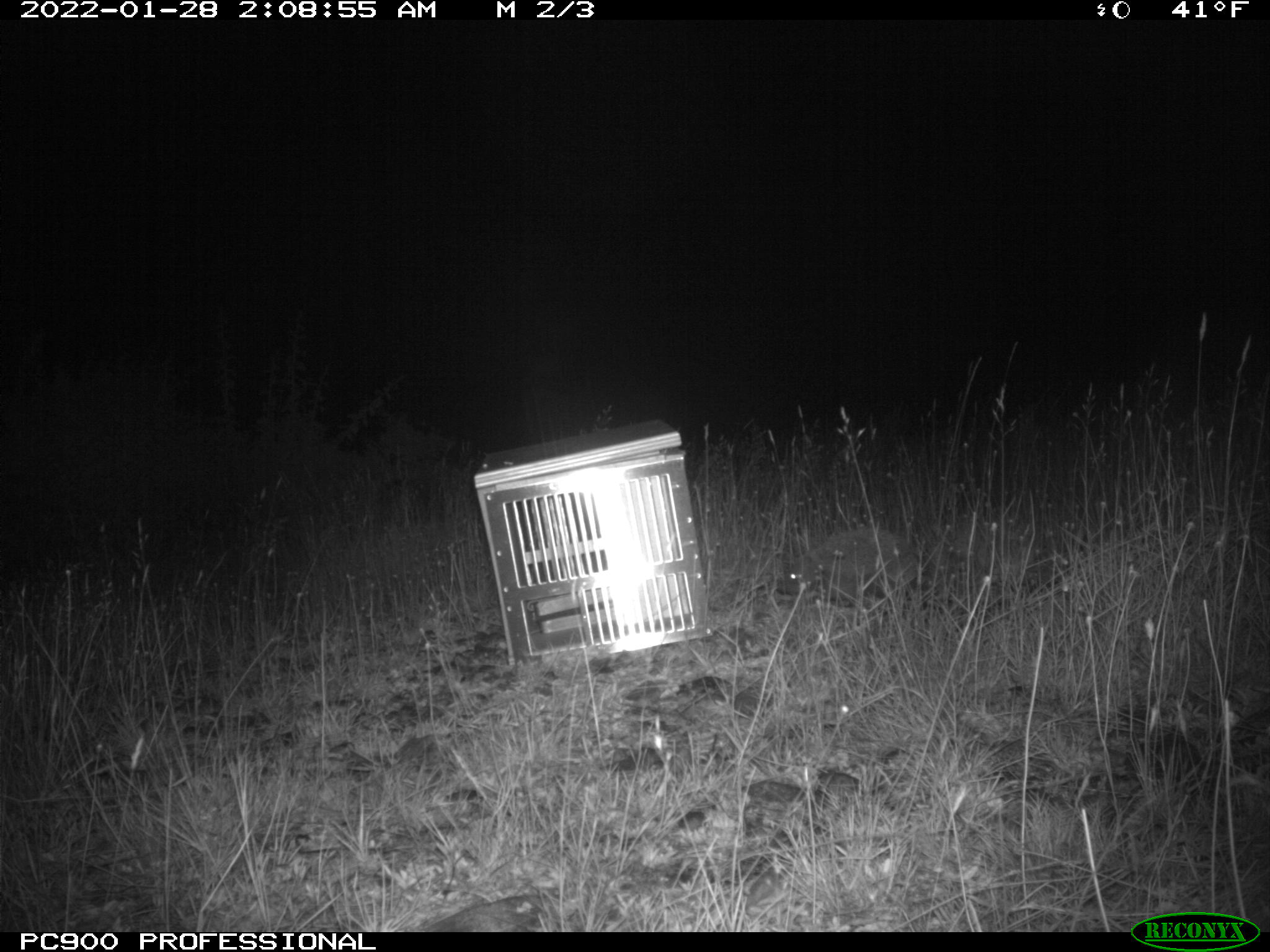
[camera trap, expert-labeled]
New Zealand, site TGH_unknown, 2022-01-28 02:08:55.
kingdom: Animalia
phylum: Chordata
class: Mammalia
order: Eulipotyphla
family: Erinaceidae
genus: Erinaceus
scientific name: Erinaceus europaeus europaeus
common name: european hedgehog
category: hedgehog